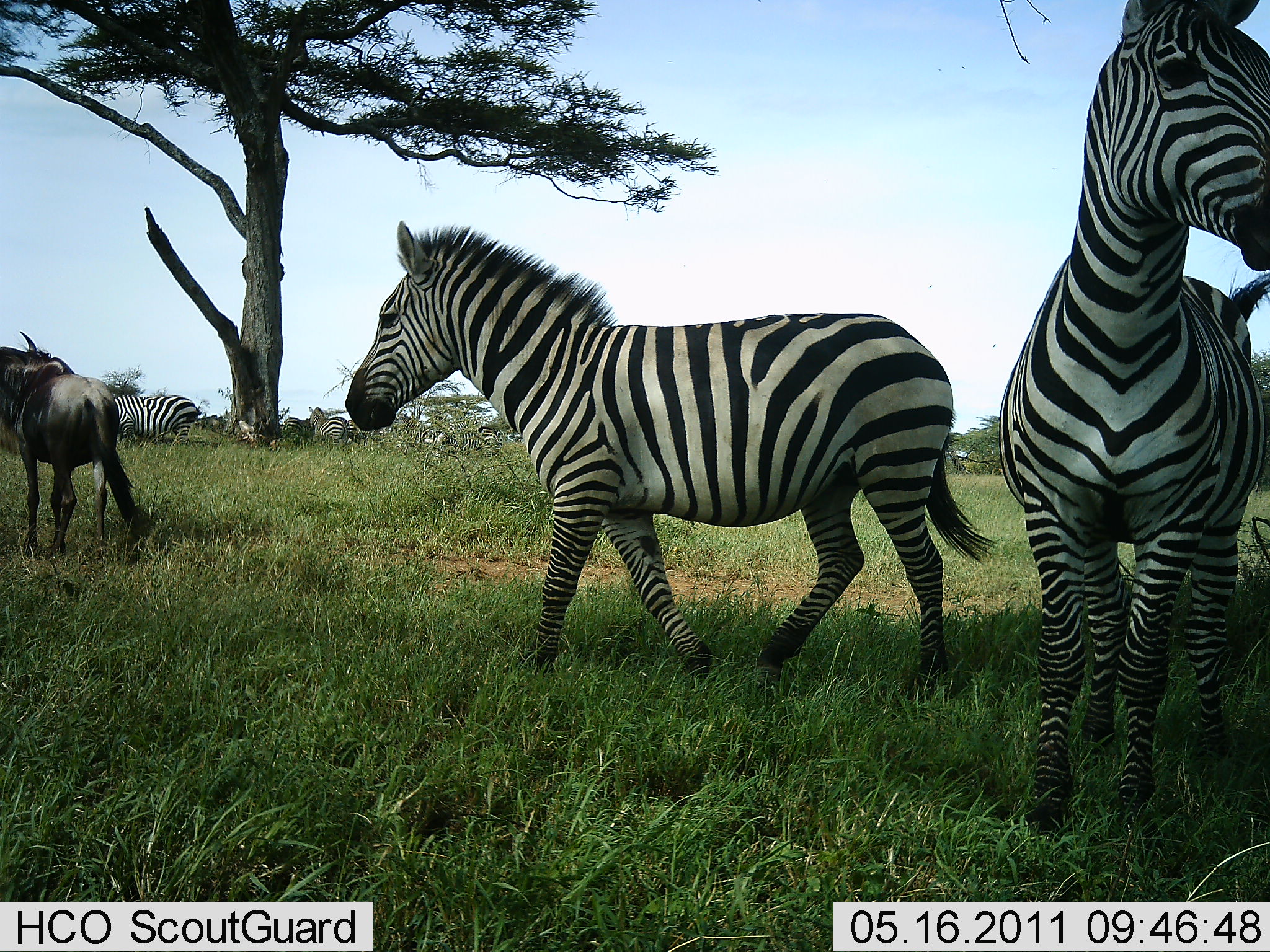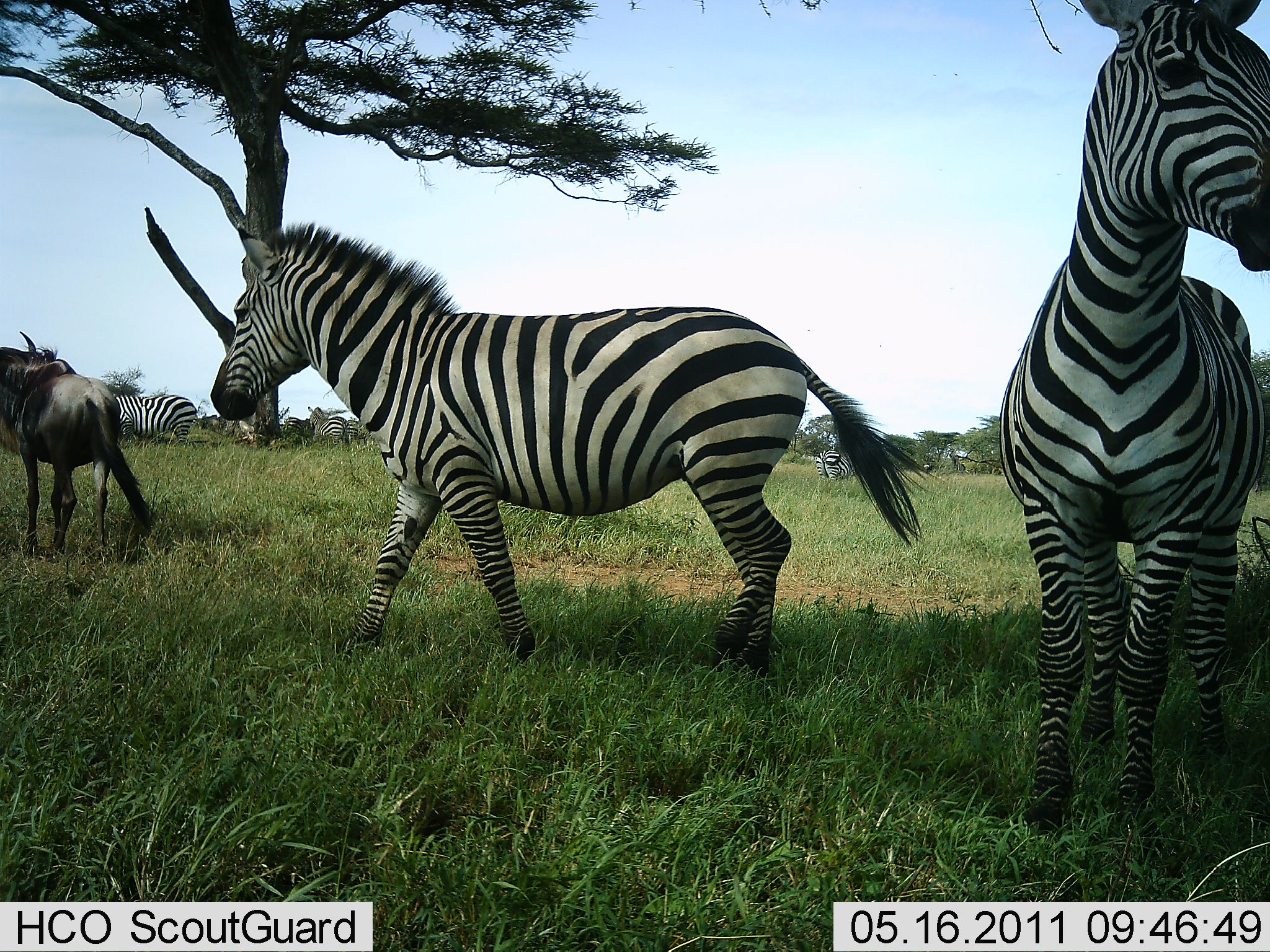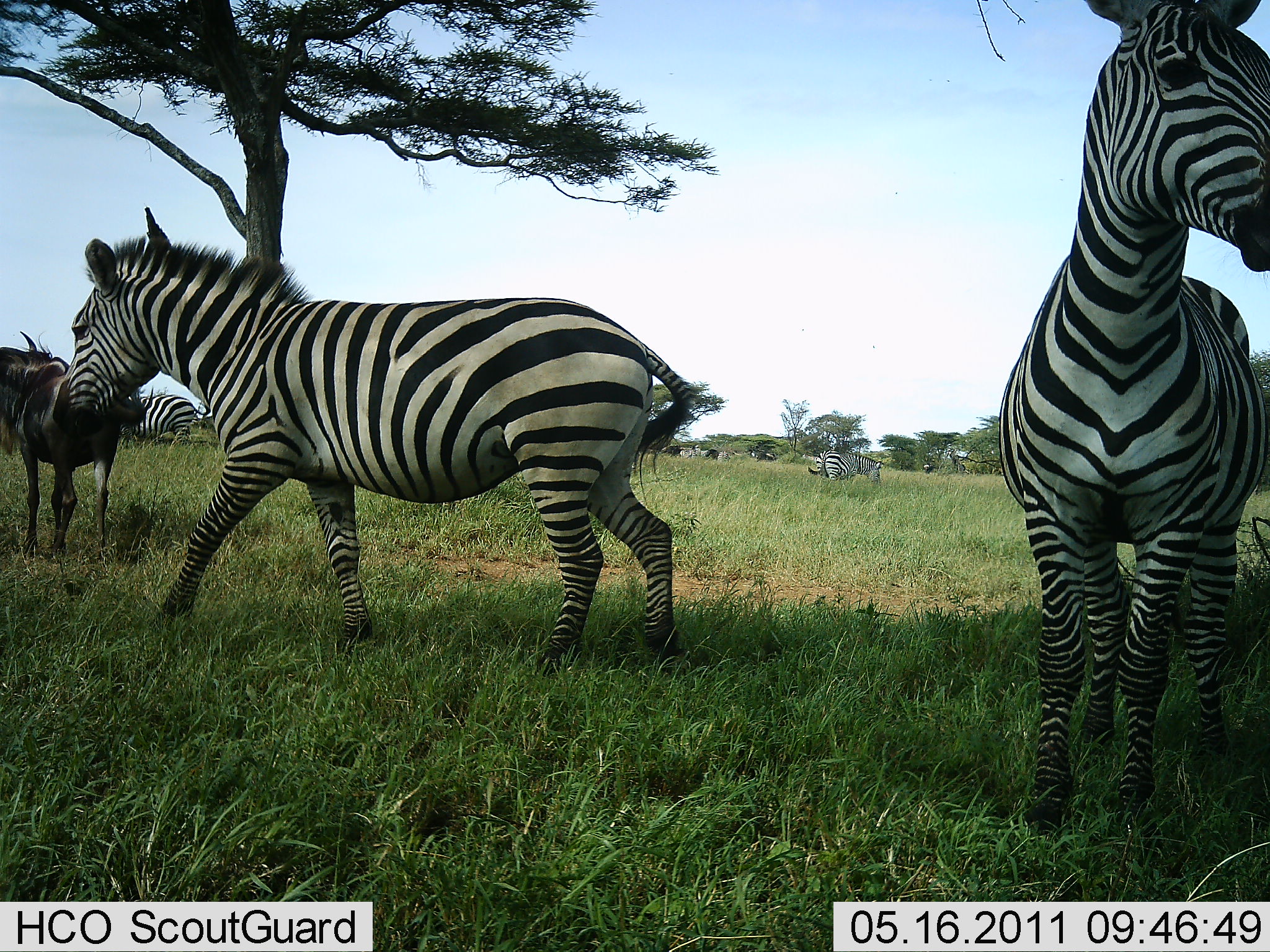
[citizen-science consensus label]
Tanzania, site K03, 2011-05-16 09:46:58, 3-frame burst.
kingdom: Animalia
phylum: Chordata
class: Mammalia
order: Artiodactyla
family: Bovidae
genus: Connochaetes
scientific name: Connochaetes taurinus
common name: blue wildebeest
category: wildebeest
Wildebeest (blue wildebeest) (Connochaetes taurinus), count 1. Behavior (volunteer vote fractions): standing 100%, resting 0%, moving 0%, interacting 0%. Young present (vote fraction): 0%. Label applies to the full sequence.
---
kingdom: Animalia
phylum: Chordata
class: Mammalia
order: Perissodactyla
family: Equidae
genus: Equus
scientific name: Equus quagga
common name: plains zebra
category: zebra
Zebra (plains zebra) (Equus quagga), count 5. Behavior (volunteer vote fractions): standing 87%, resting 0%, moving 87%, interacting 0%. Young present (vote fraction): 0%. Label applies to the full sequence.